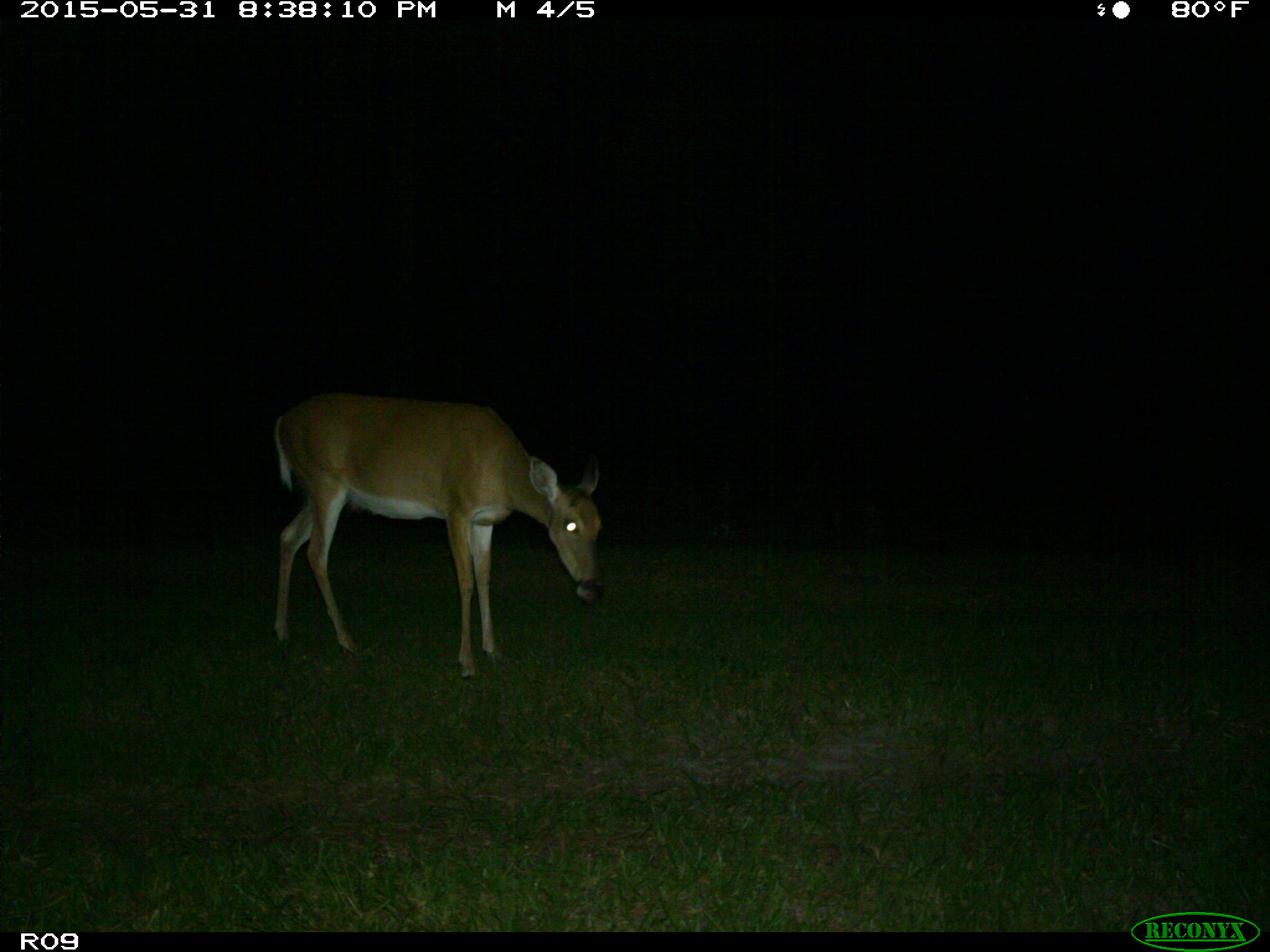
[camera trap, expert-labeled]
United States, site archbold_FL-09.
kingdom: Animalia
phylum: Chordata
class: Mammalia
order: Artiodactyla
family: Cervidae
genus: Odocoileus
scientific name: Odocoileus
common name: deer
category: unidentified deer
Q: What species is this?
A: Unidentified deer (deer) (Odocoileus).